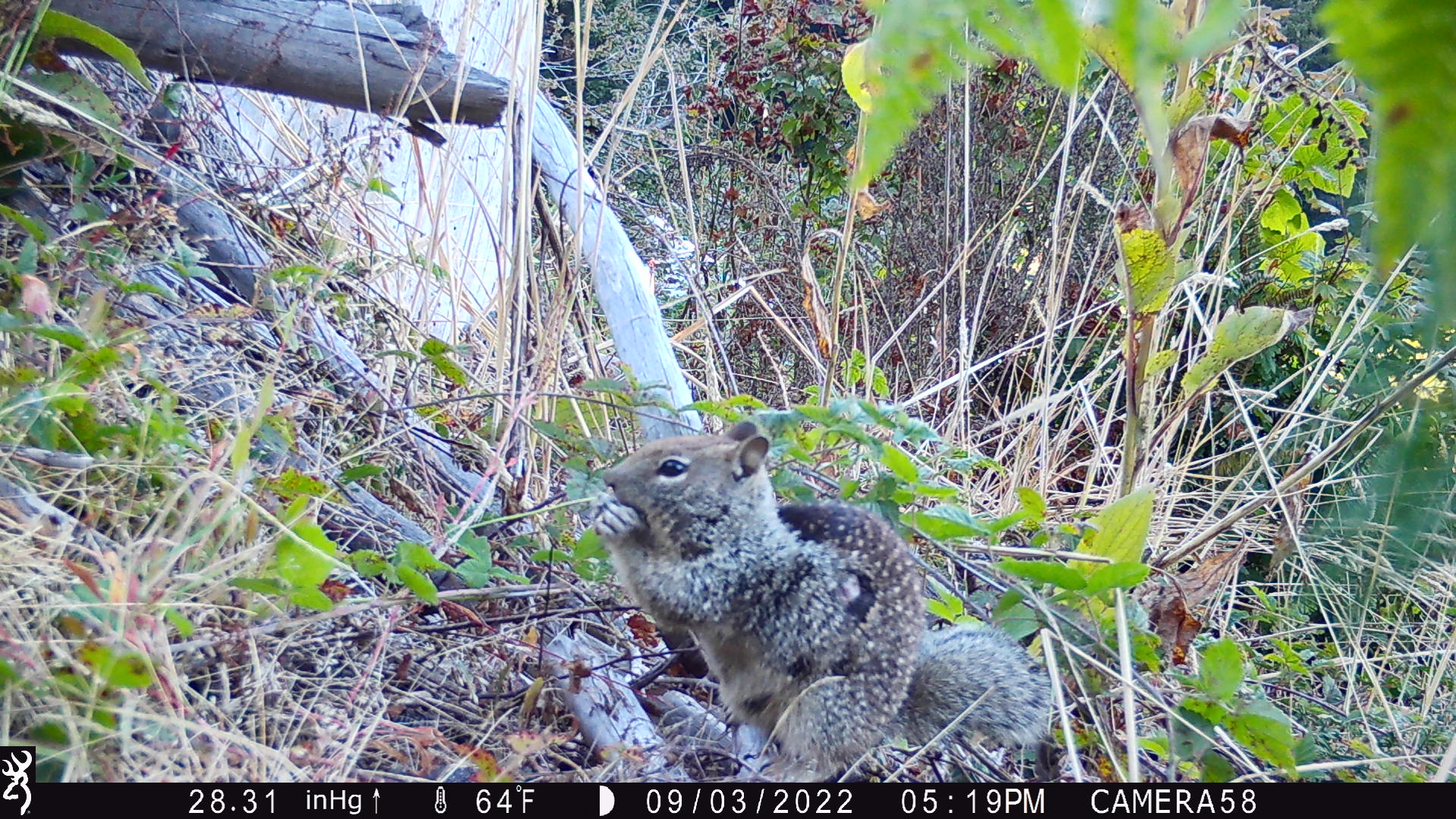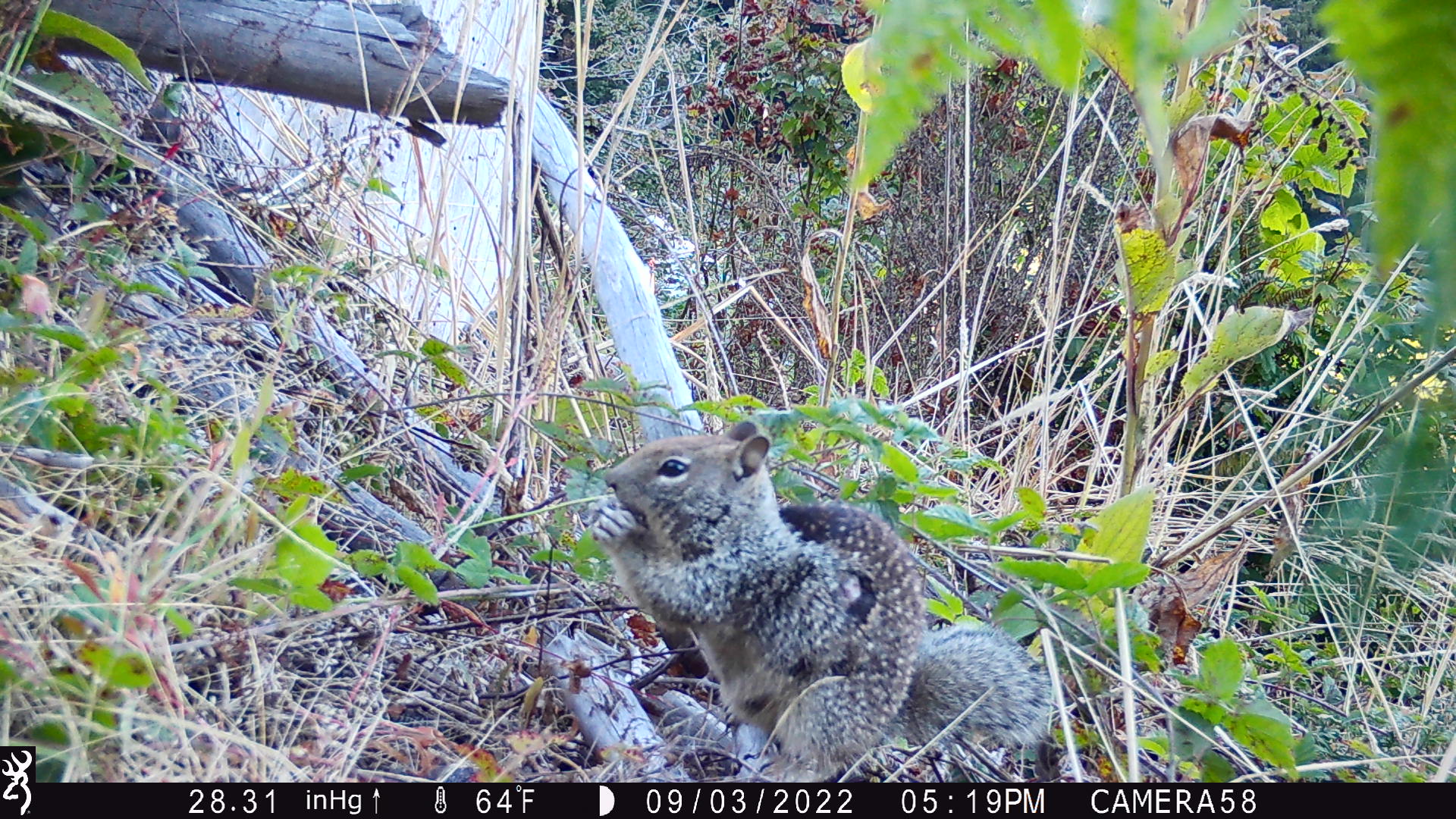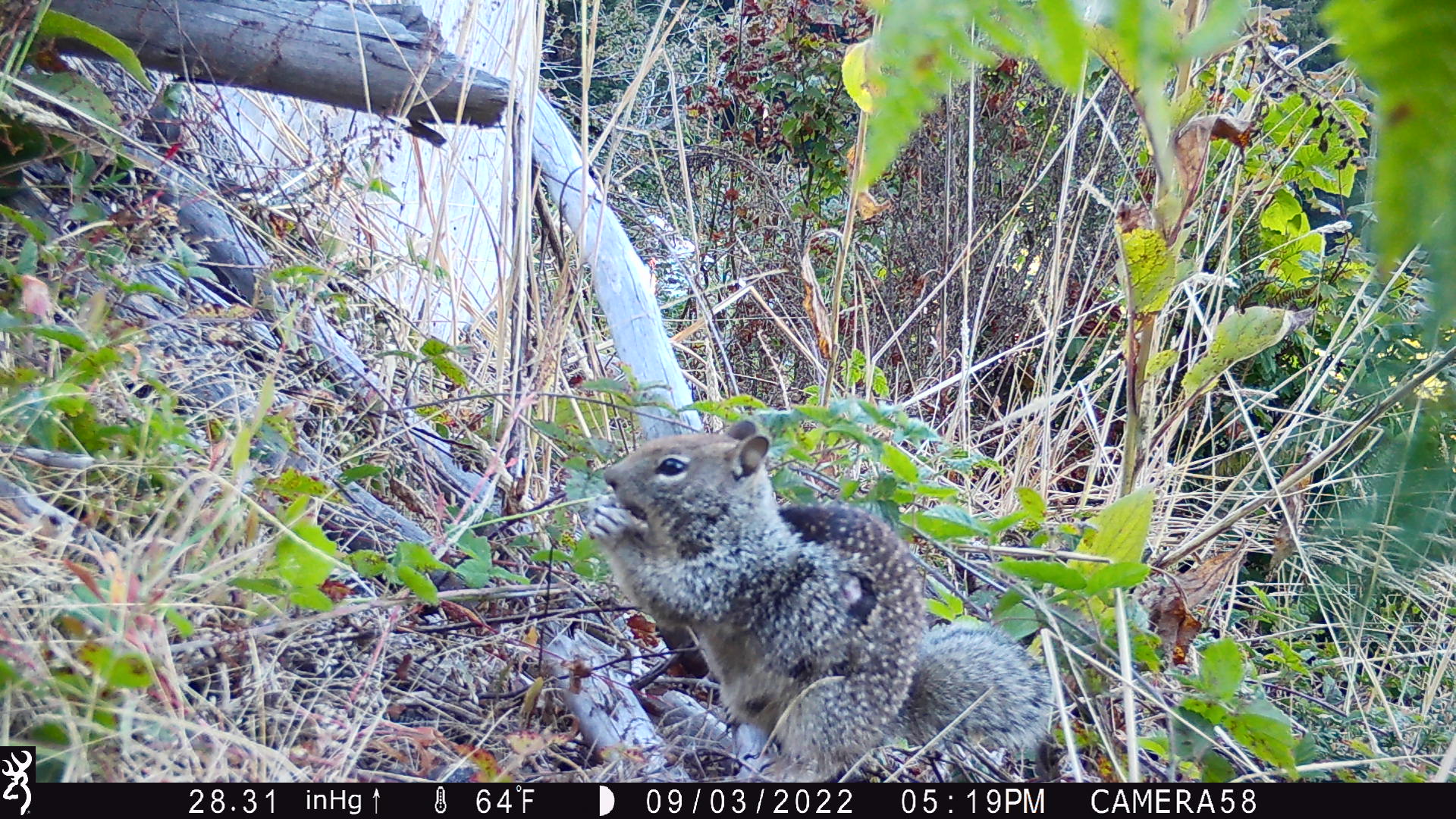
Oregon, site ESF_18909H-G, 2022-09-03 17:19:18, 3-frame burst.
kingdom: Animalia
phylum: Chordata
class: Mammalia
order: Rodentia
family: Sciuridae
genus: Otospermophilus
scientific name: Otospermophilus beecheyi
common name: california ground squirrel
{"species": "california ground squirrel (Otospermophilus beecheyi)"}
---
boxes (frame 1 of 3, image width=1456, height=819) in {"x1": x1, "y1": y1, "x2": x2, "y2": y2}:
california ground squirrel: {"x1": 585, "y1": 403, "x2": 1070, "y2": 778}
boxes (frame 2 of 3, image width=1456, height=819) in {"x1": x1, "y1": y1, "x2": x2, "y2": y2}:
california ground squirrel: {"x1": 579, "y1": 406, "x2": 1071, "y2": 775}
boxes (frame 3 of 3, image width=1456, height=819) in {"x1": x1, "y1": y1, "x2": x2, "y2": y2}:
california ground squirrel: {"x1": 575, "y1": 412, "x2": 1061, "y2": 773}